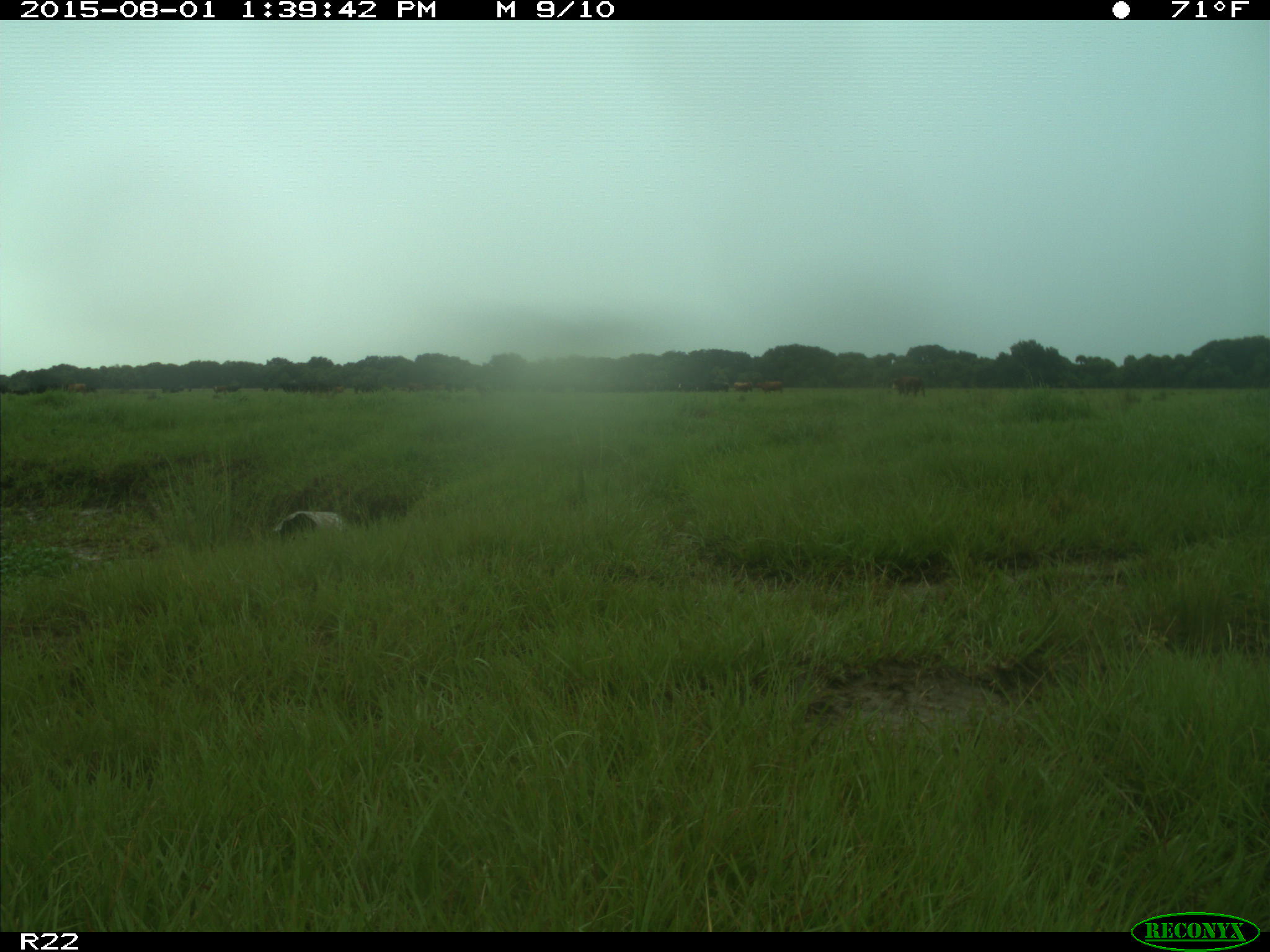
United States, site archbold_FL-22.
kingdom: Animalia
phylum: Chordata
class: Mammalia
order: Artiodactyla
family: Bovidae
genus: Bos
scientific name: Bos taurus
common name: domestic cow